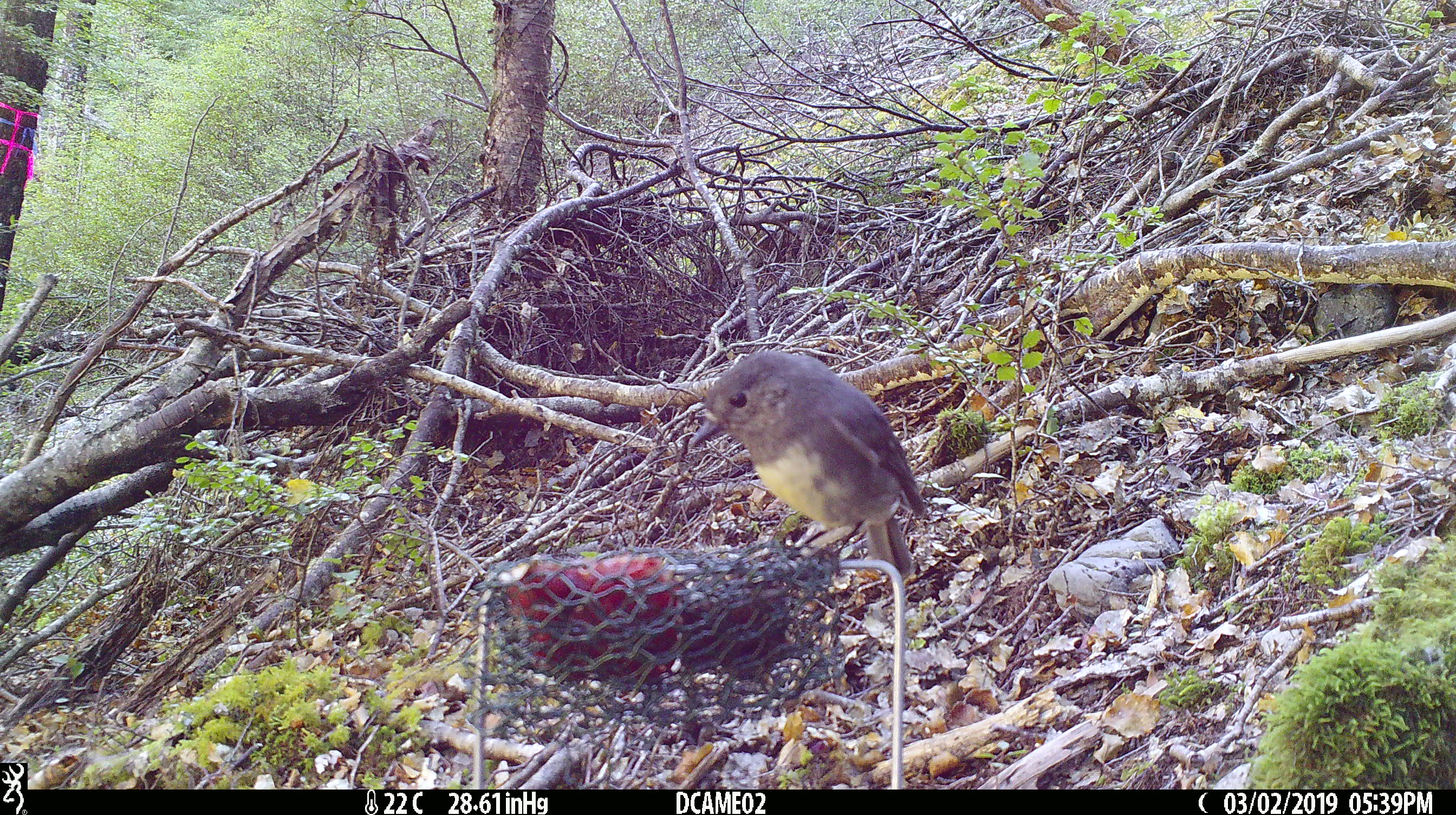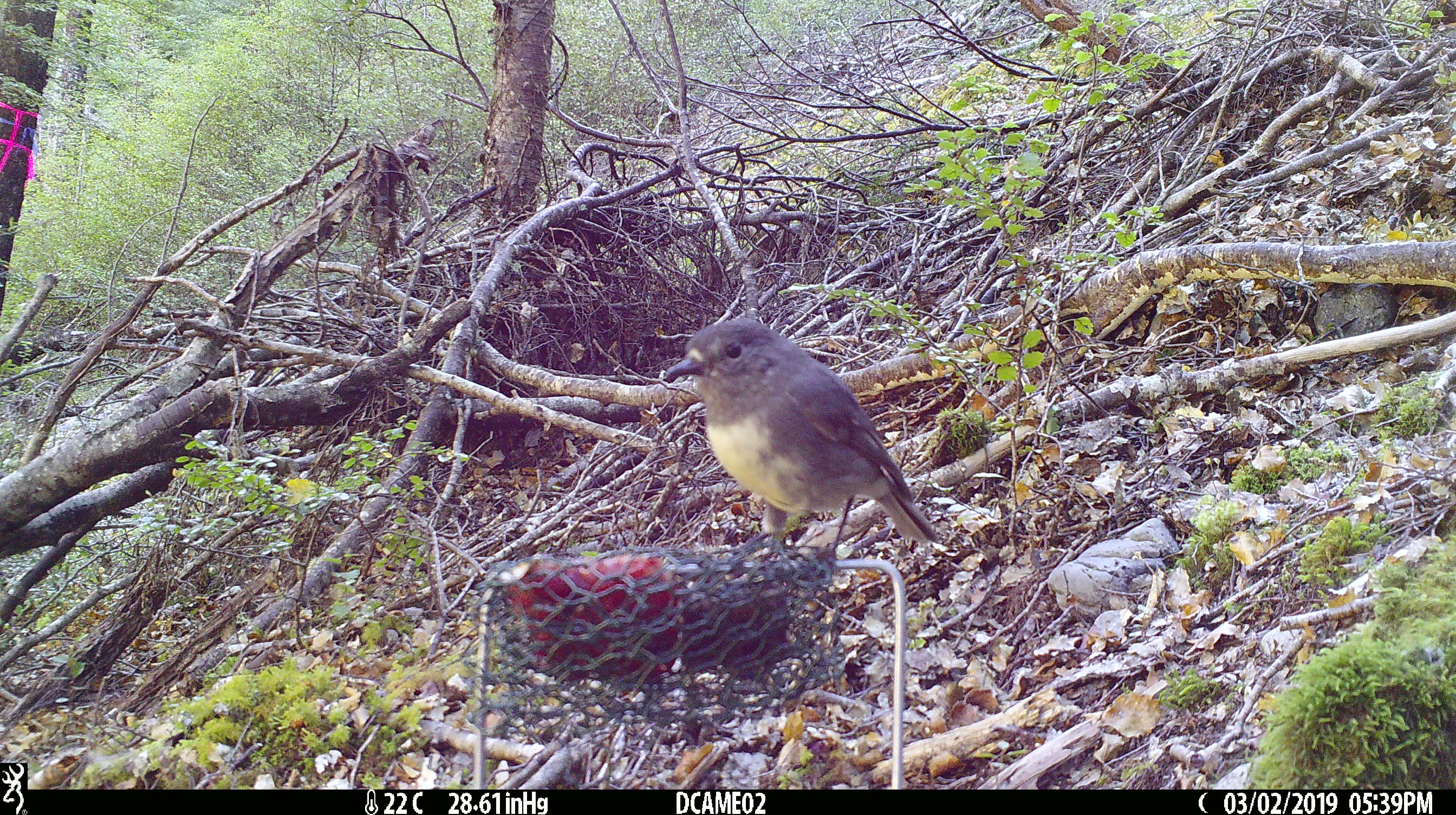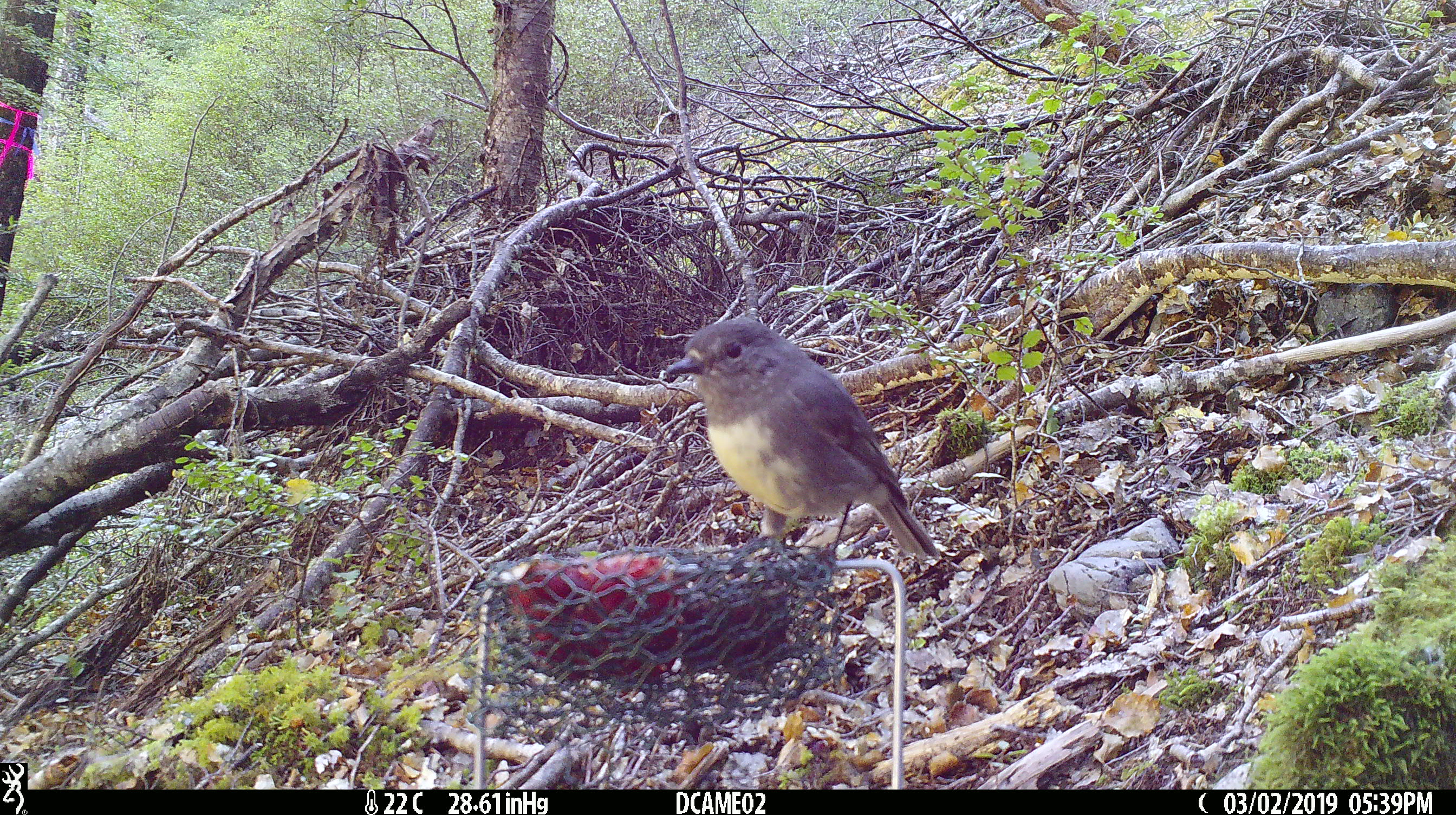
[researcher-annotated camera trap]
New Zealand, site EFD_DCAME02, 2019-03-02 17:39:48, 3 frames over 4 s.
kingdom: Animalia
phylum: Chordata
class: Aves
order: Passeriformes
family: Petroicidae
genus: Petroica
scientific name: Petroica australis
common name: new zealand robin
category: robin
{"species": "robin (new zealand robin) (Petroica australis)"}